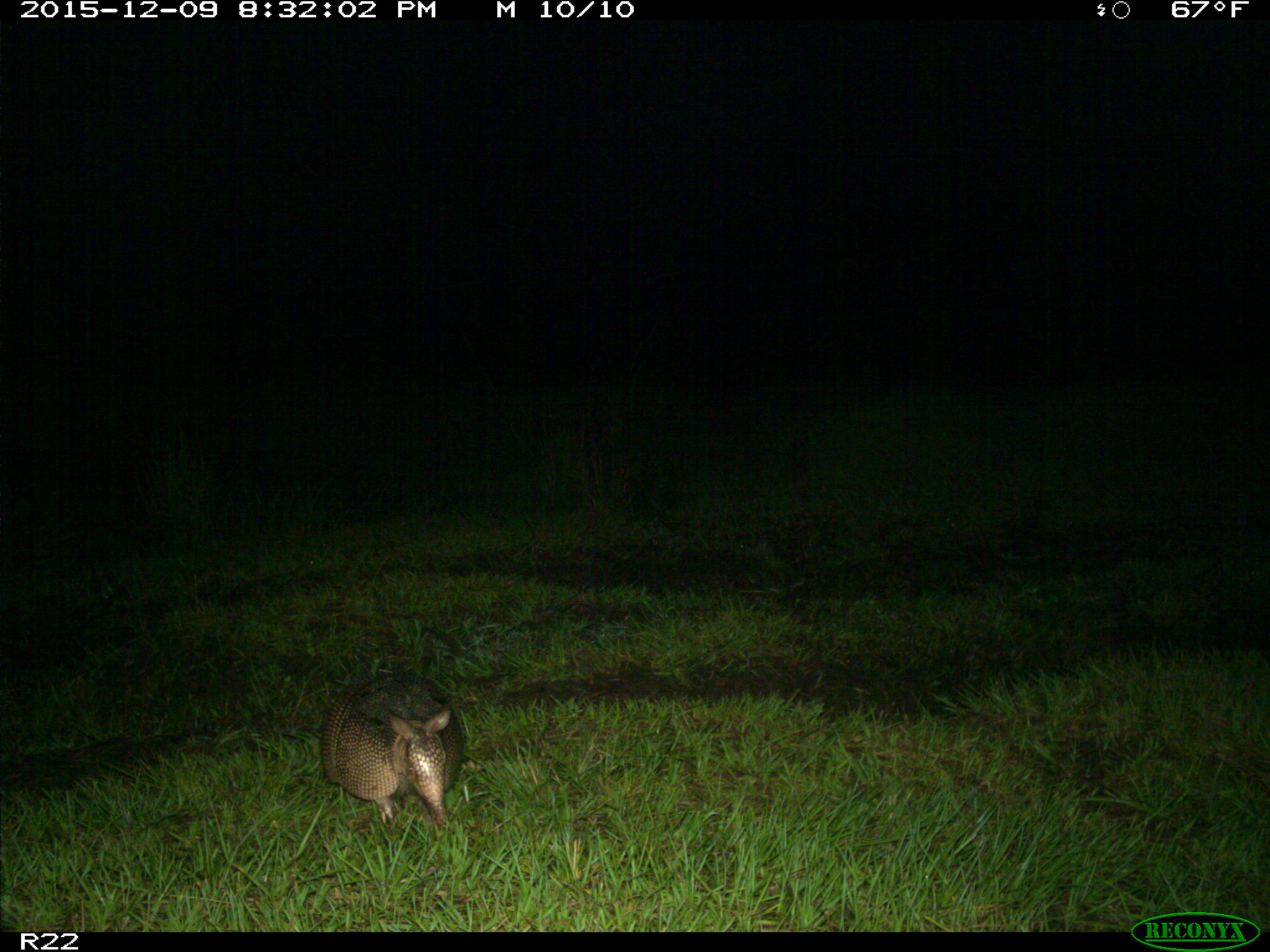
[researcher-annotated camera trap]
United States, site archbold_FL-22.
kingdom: Animalia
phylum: Chordata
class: Mammalia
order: Cingulata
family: Dasypodidae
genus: Dasypus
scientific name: Dasypus novemcinctus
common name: nine-banded armadillo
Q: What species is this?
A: Dasypus novemcinctus (nine-banded armadillo).